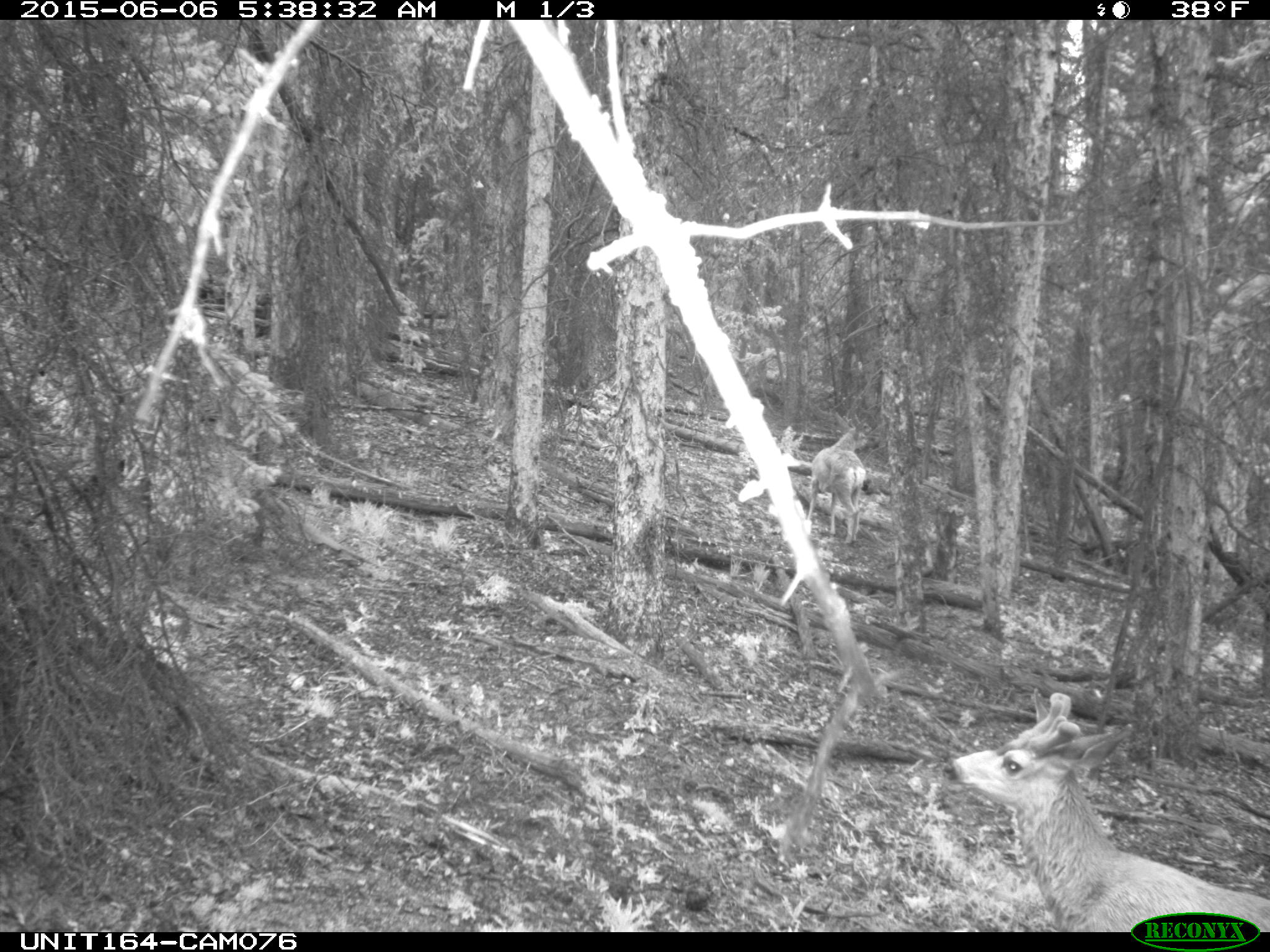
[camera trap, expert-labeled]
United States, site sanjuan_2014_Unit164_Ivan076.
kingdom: Animalia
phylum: Chordata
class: Mammalia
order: Artiodactyla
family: Cervidae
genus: Odocoileus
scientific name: Odocoileus hemionus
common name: mule deer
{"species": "Odocoileus hemionus (mule deer)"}